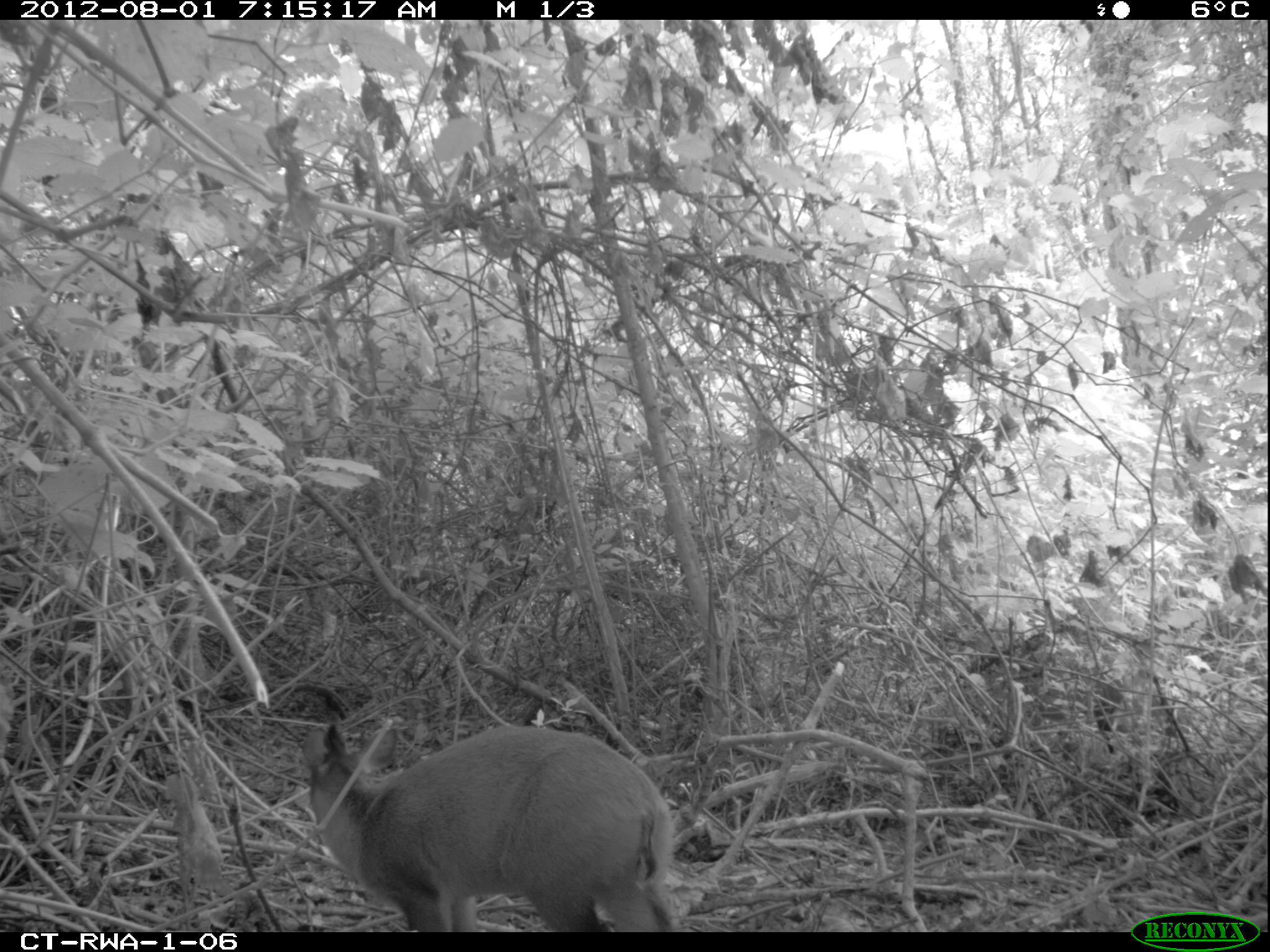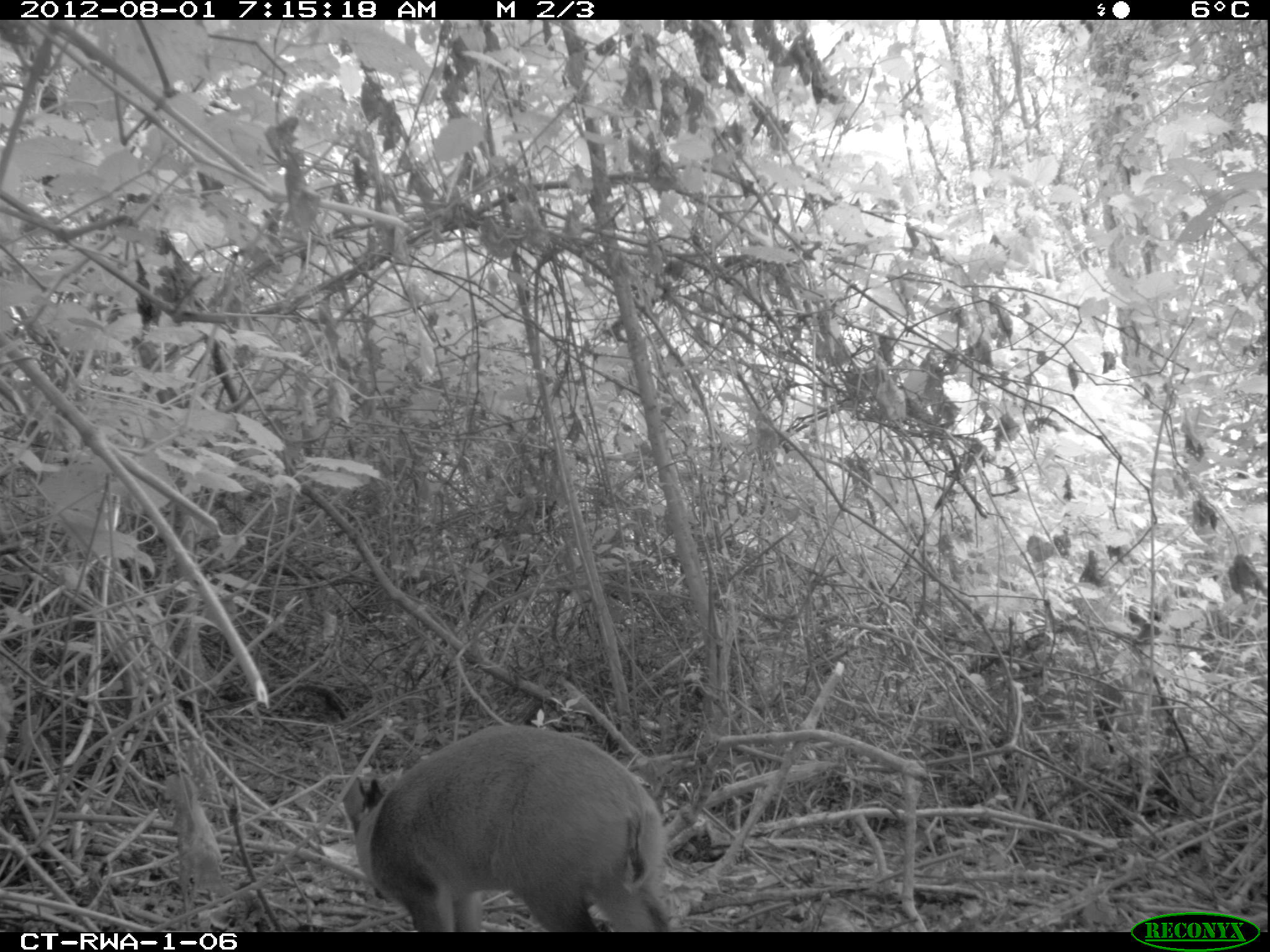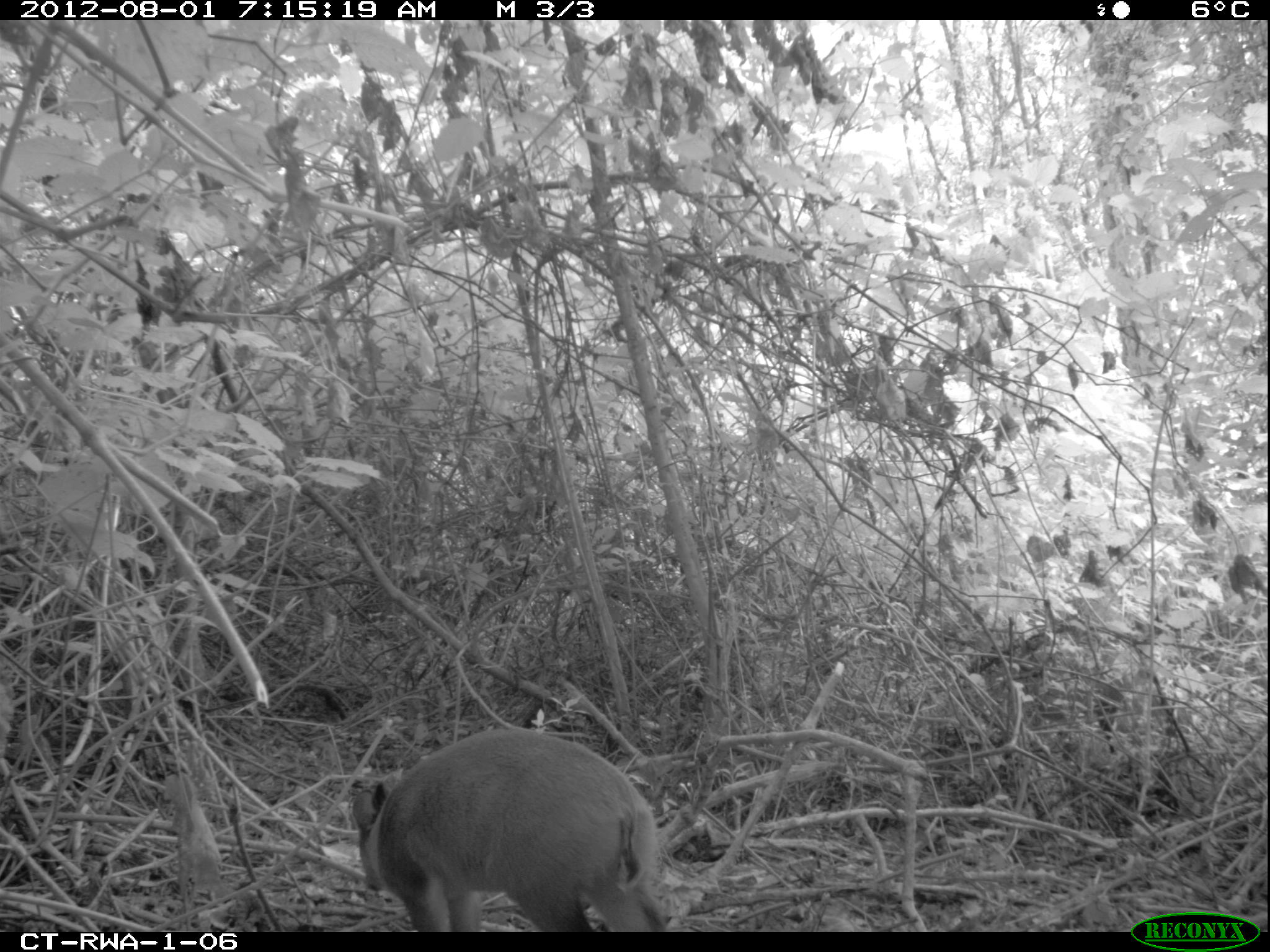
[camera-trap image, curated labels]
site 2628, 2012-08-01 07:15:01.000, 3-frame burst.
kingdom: Animalia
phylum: Chordata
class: Mammalia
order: Artiodactyla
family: Bovidae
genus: Cephalophus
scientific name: Cephalophus nigrifrons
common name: black-fronted duiker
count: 1